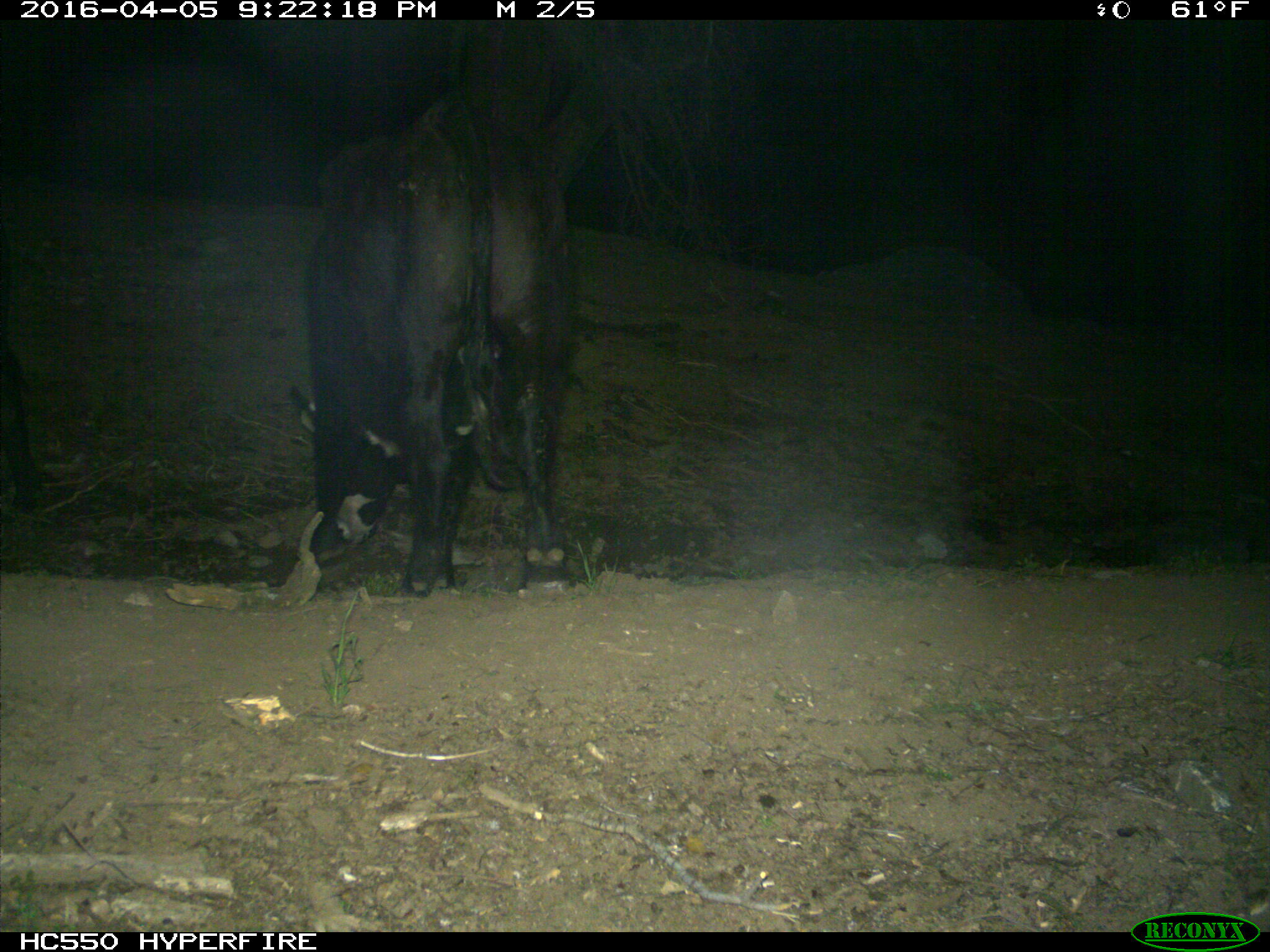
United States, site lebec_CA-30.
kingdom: Animalia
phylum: Chordata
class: Mammalia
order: Artiodactyla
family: Bovidae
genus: Bos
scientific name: Bos taurus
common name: domestic cow